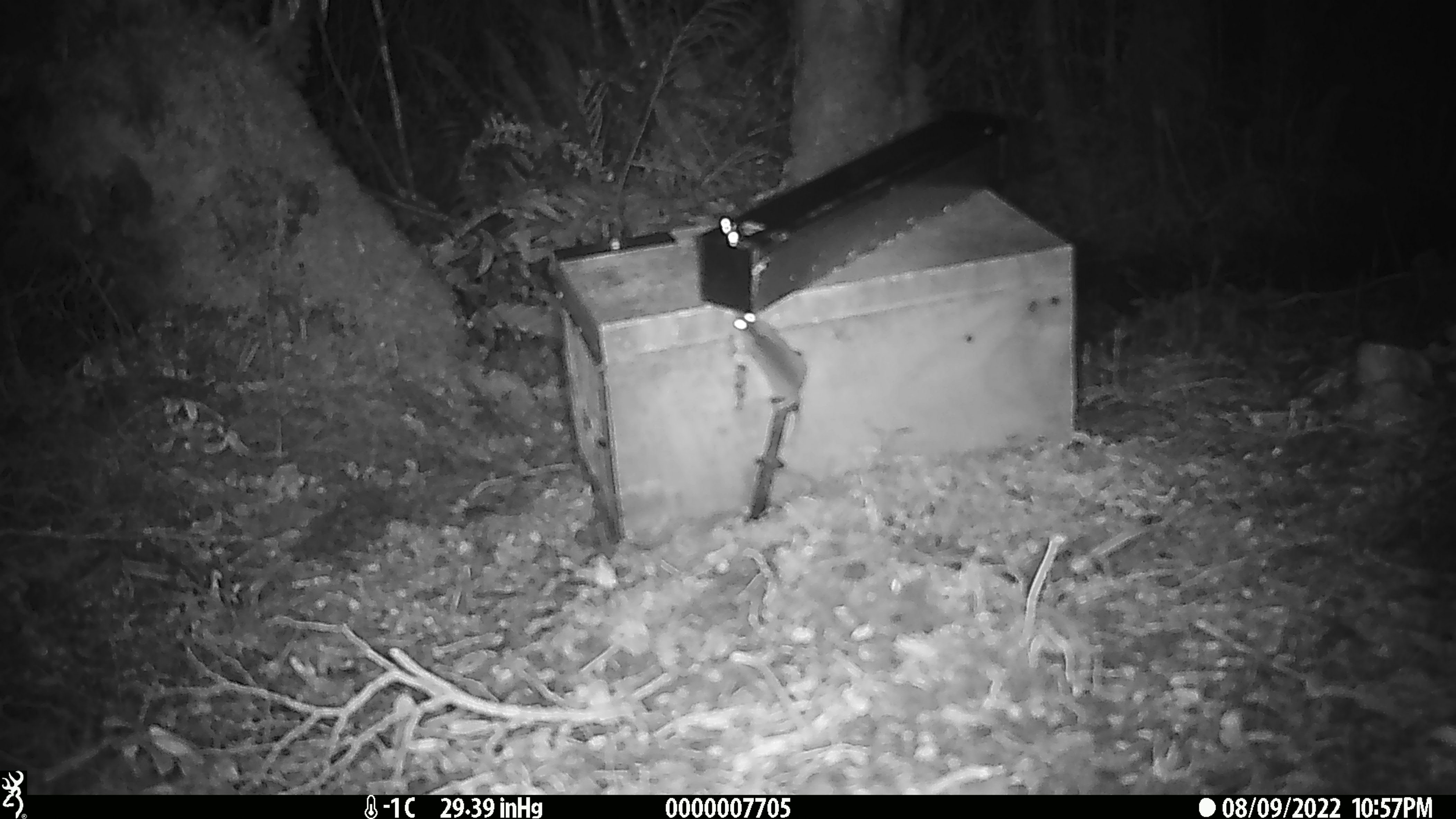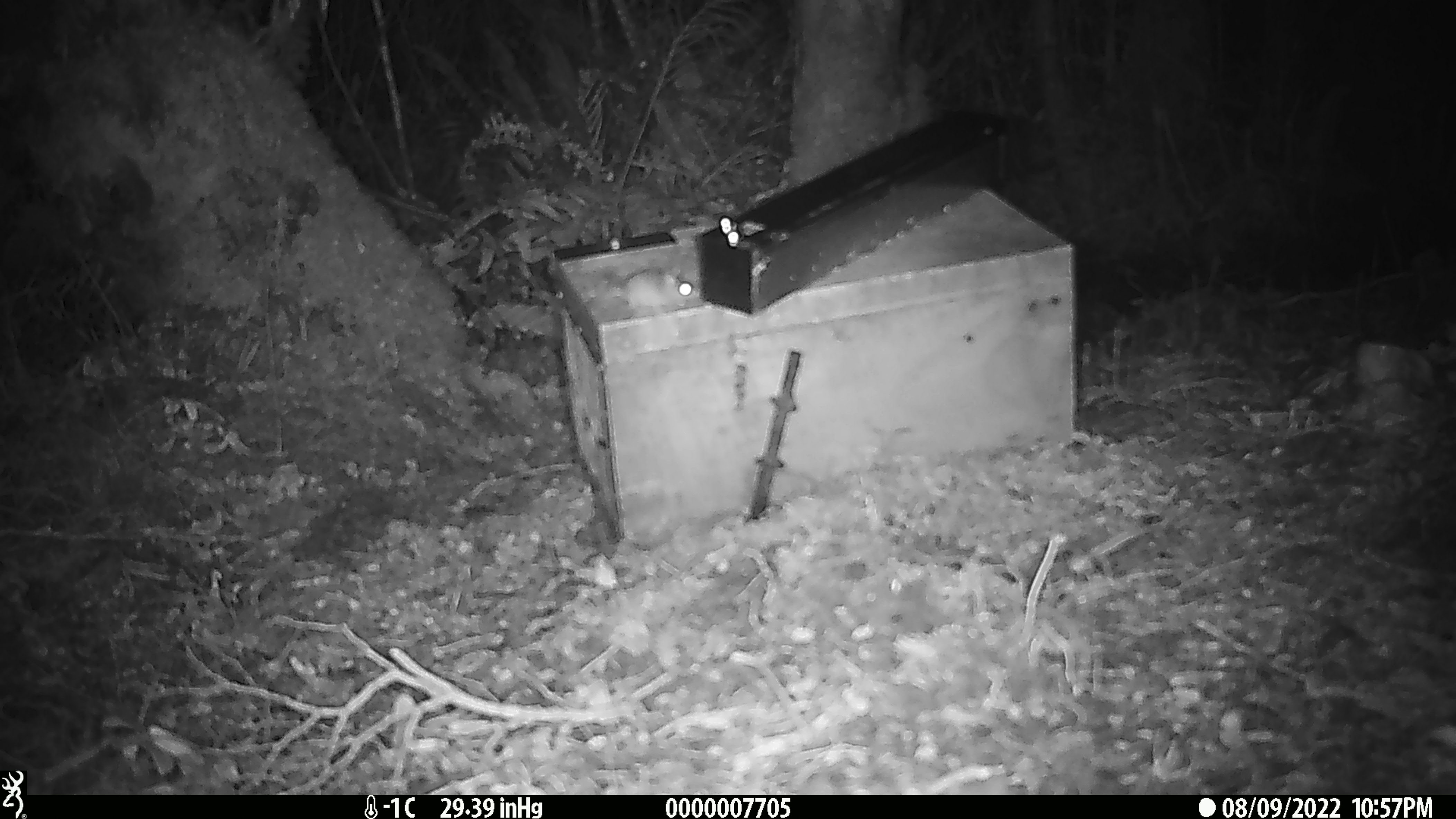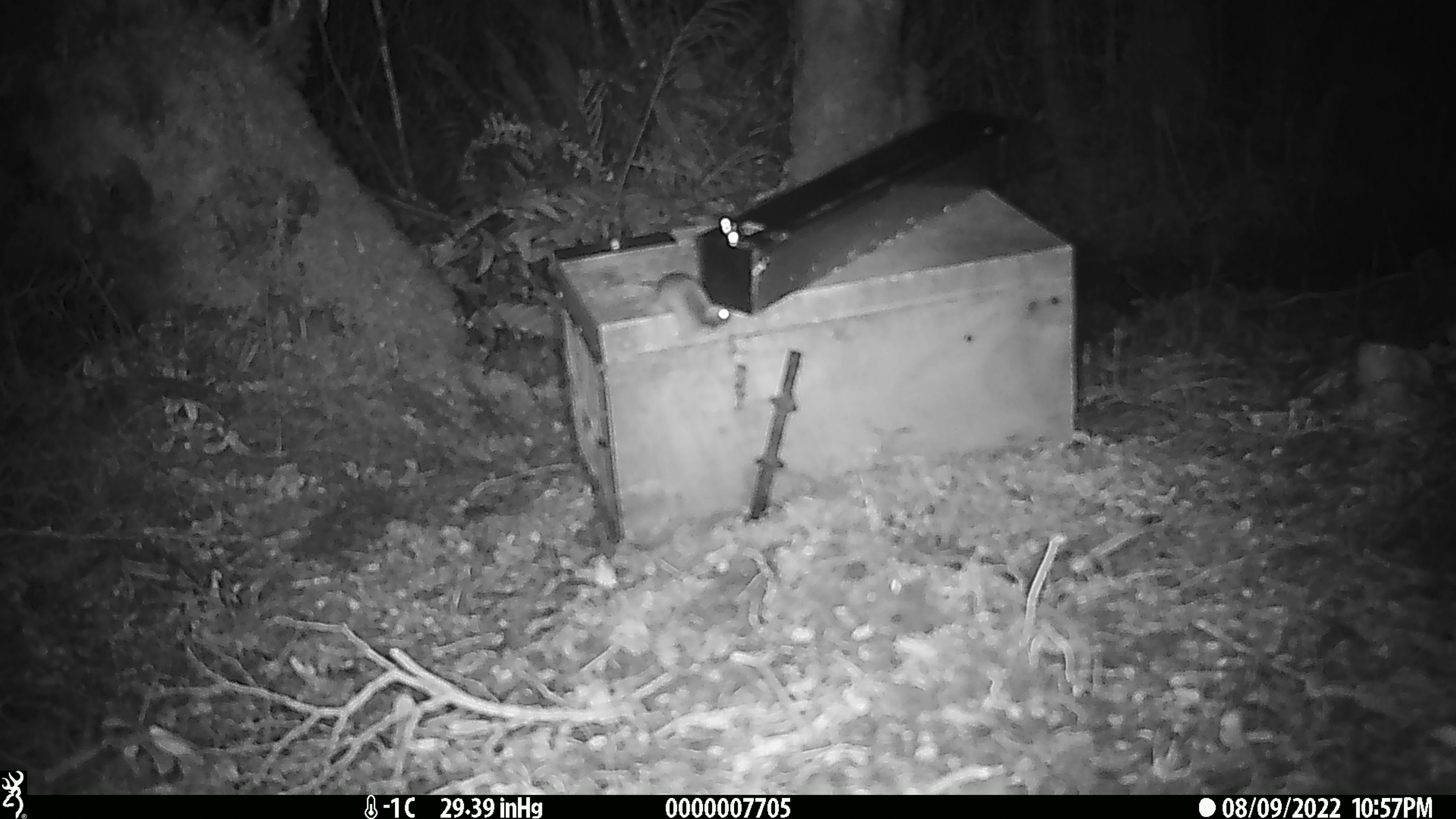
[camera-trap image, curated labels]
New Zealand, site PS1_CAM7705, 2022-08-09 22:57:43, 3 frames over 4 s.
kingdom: Animalia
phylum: Chordata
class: Mammalia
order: Rodentia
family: Muridae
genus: Mus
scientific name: Mus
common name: mouse